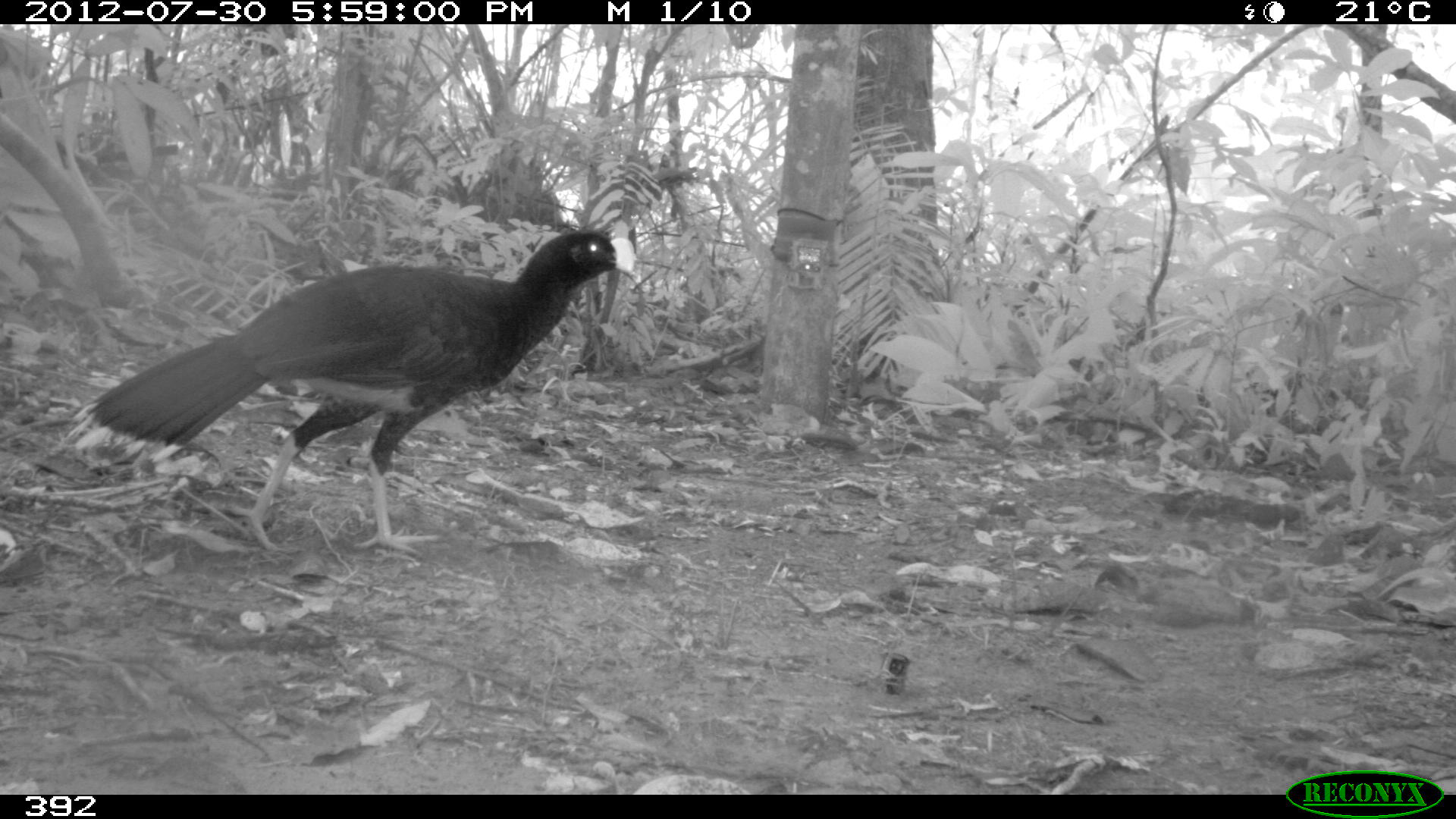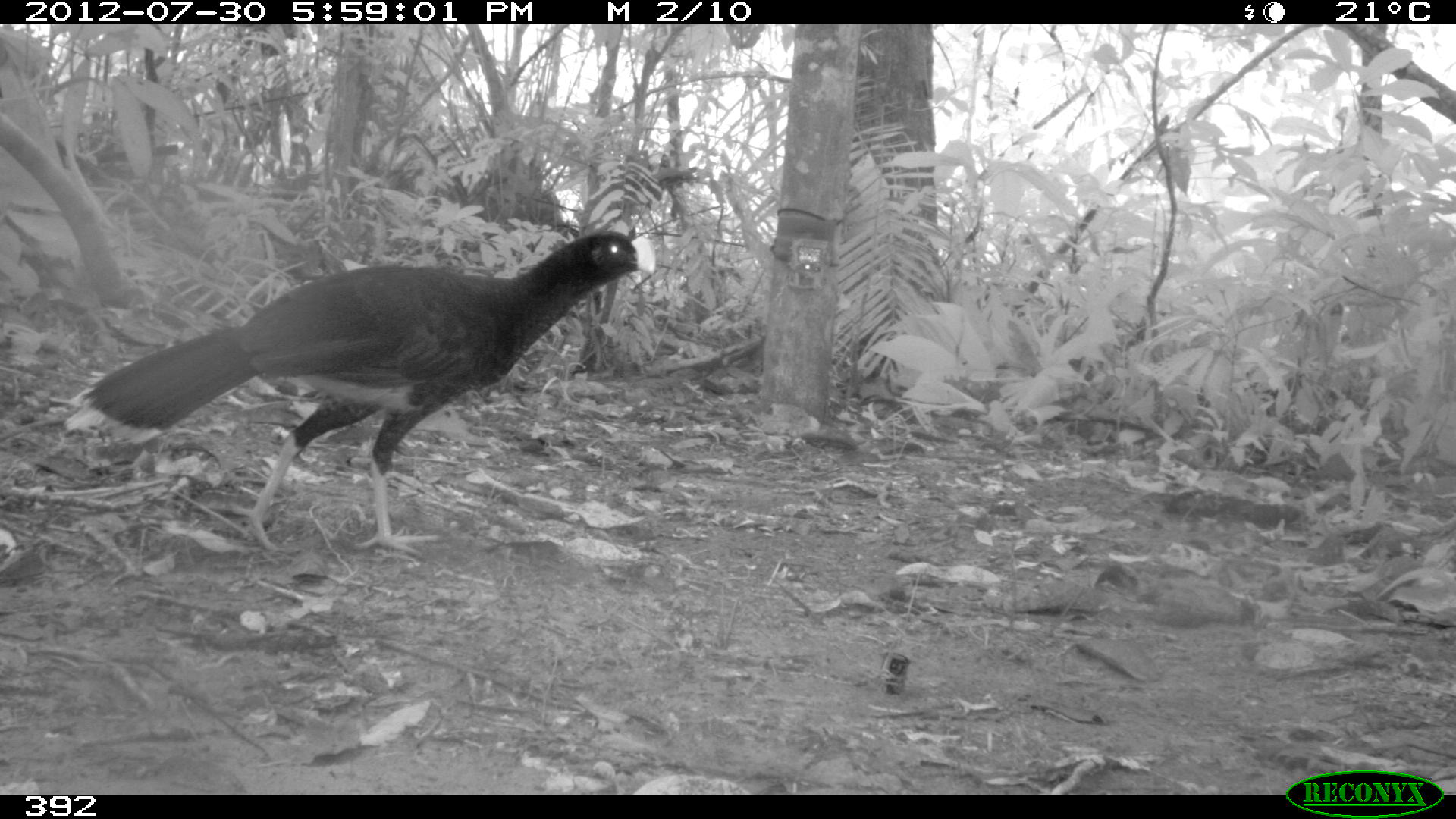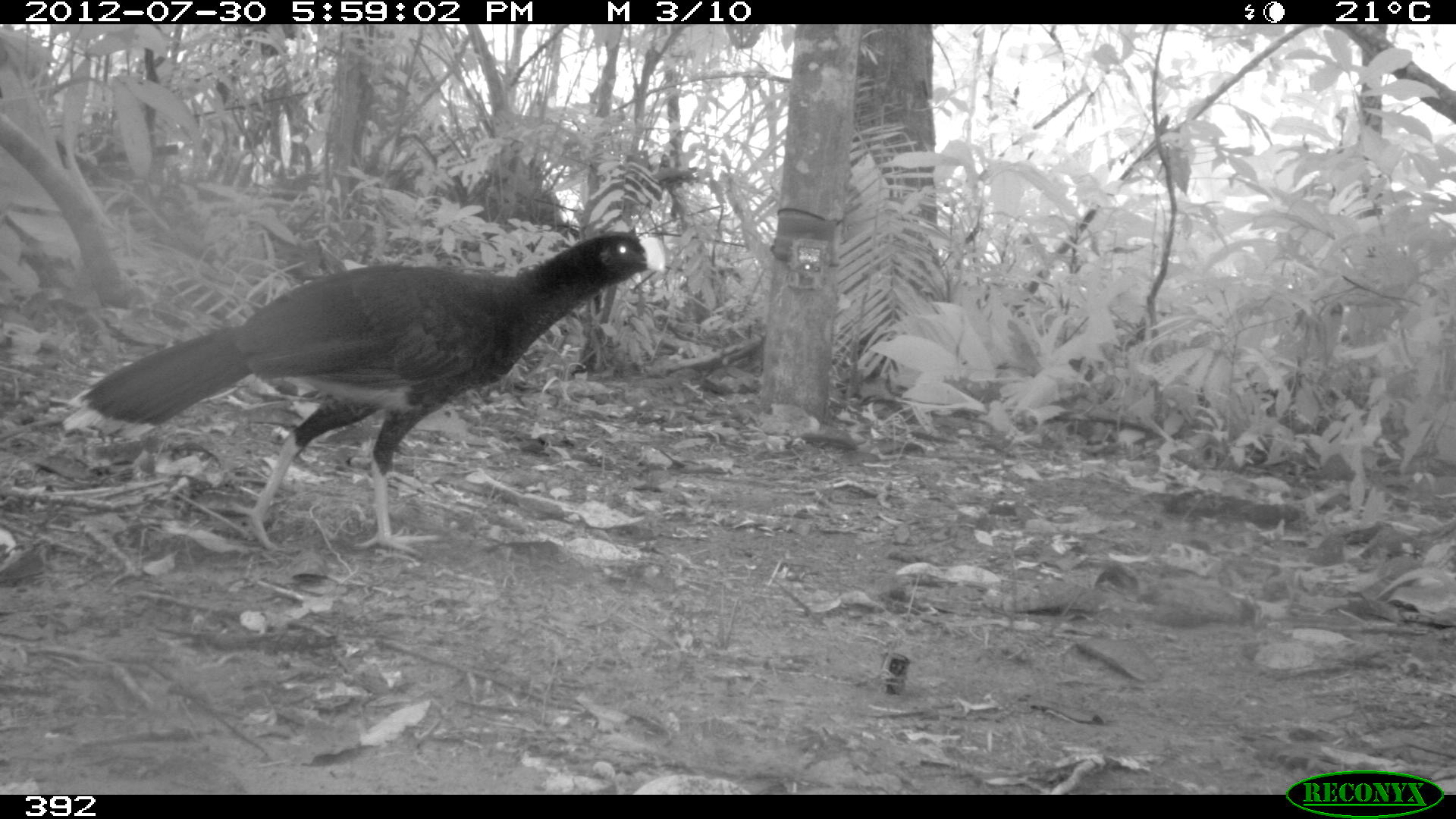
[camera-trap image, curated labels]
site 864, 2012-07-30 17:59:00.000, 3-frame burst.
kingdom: Animalia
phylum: Chordata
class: Aves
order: Galliformes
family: Cracidae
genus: Mitu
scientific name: Mitu tuberosum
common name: razor-billed curassow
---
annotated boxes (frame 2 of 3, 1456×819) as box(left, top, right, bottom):
mitu tuberosum: box(66, 231, 654, 554)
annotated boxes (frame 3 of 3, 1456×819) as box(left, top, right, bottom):
mitu tuberosum: box(62, 231, 665, 557)